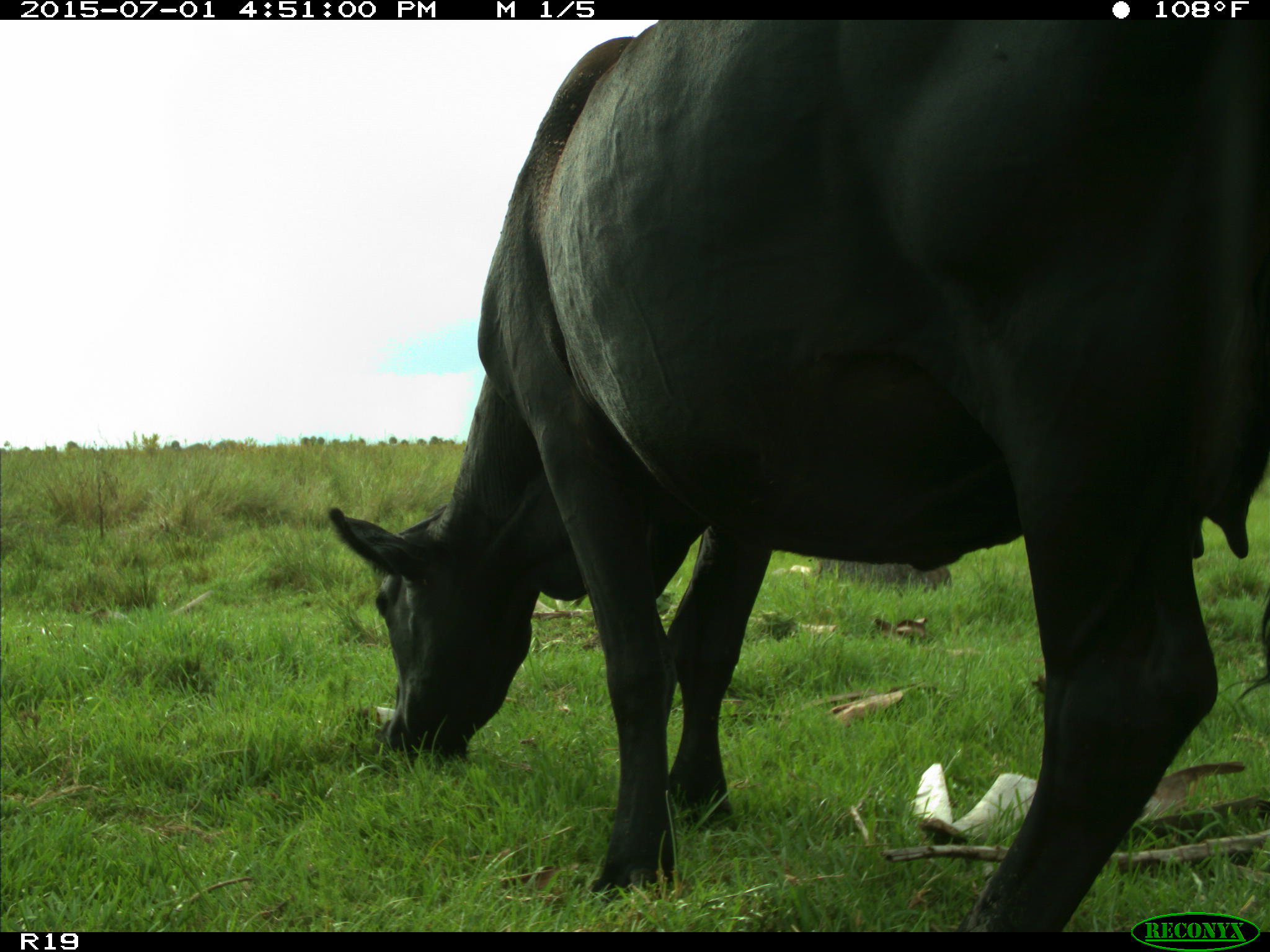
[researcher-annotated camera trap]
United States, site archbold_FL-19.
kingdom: Animalia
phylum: Chordata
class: Mammalia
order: Artiodactyla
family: Bovidae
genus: Bos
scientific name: Bos taurus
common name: domestic cow